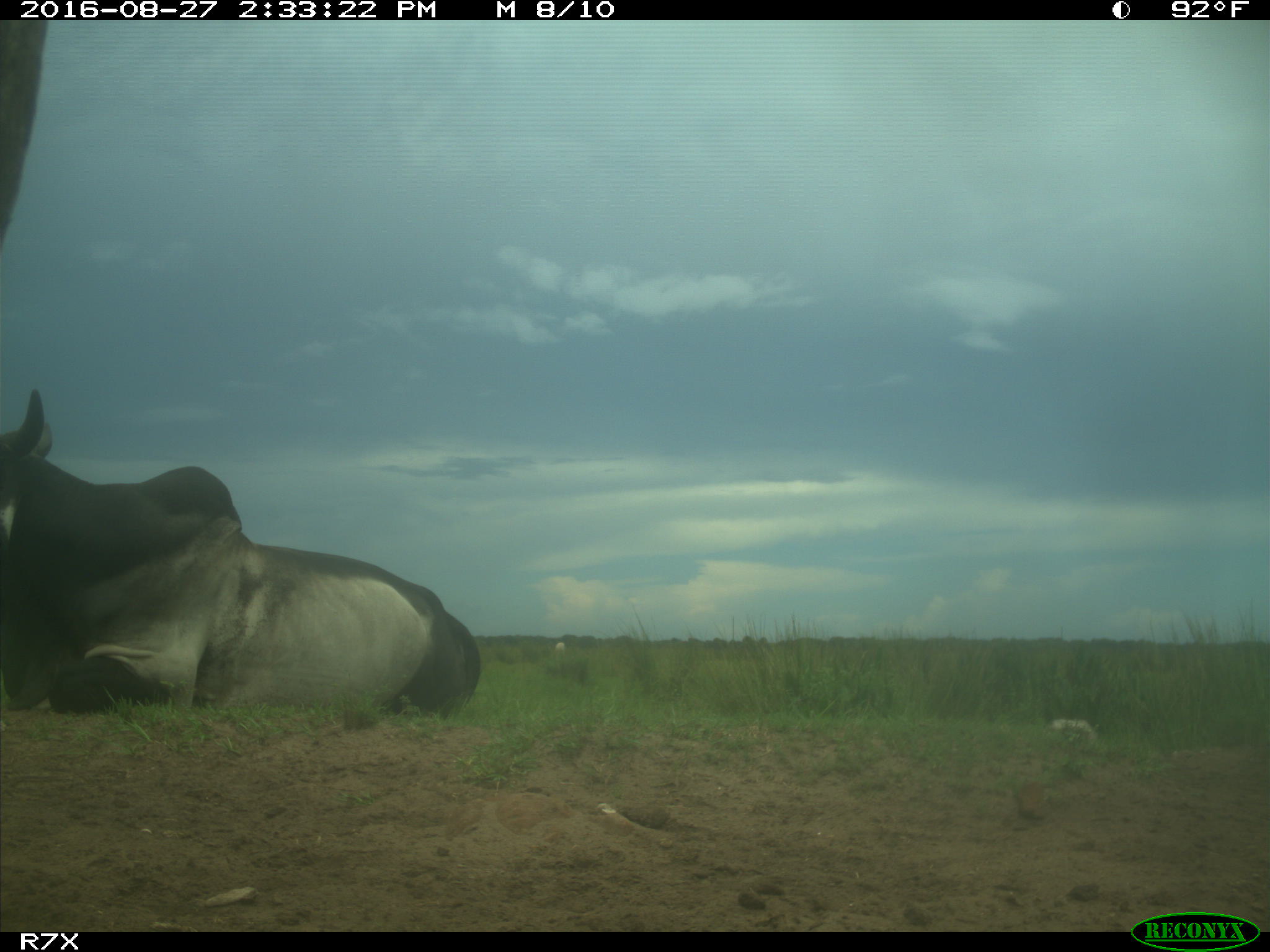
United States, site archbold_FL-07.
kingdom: Animalia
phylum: Chordata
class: Mammalia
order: Artiodactyla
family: Bovidae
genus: Bos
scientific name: Bos taurus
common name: domestic cow